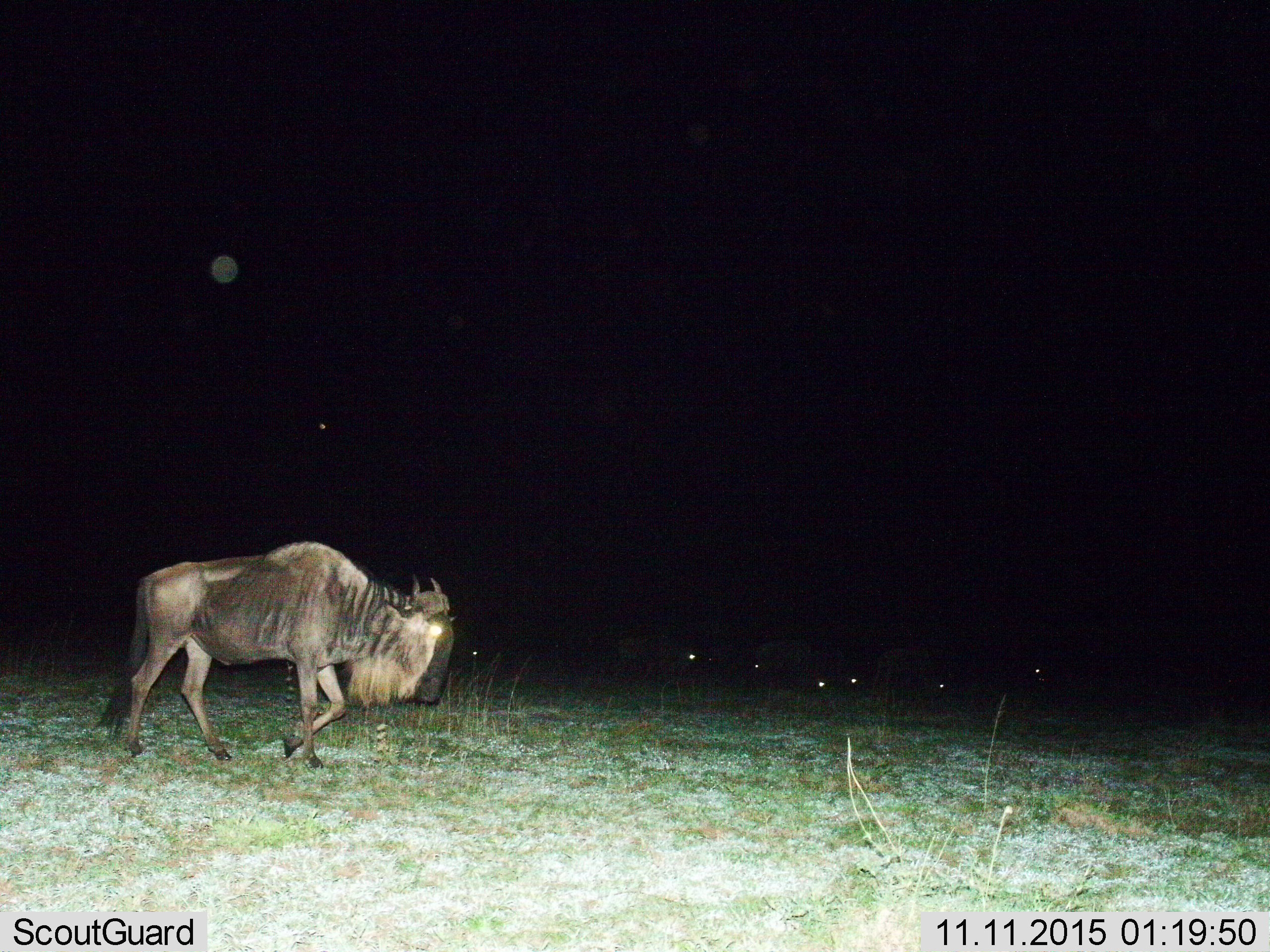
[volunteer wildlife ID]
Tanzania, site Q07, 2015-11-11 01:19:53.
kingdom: Animalia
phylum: Chordata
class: Mammalia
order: Artiodactyla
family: Bovidae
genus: Connochaetes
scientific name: Connochaetes taurinus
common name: blue wildebeest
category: wildebeest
Wildebeest (blue wildebeest) (Connochaetes taurinus), count 7. Behavior (volunteer vote fractions): standing 12%, resting 0%, moving 100%, interacting 0%. Young present (vote fraction): 0%. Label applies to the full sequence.